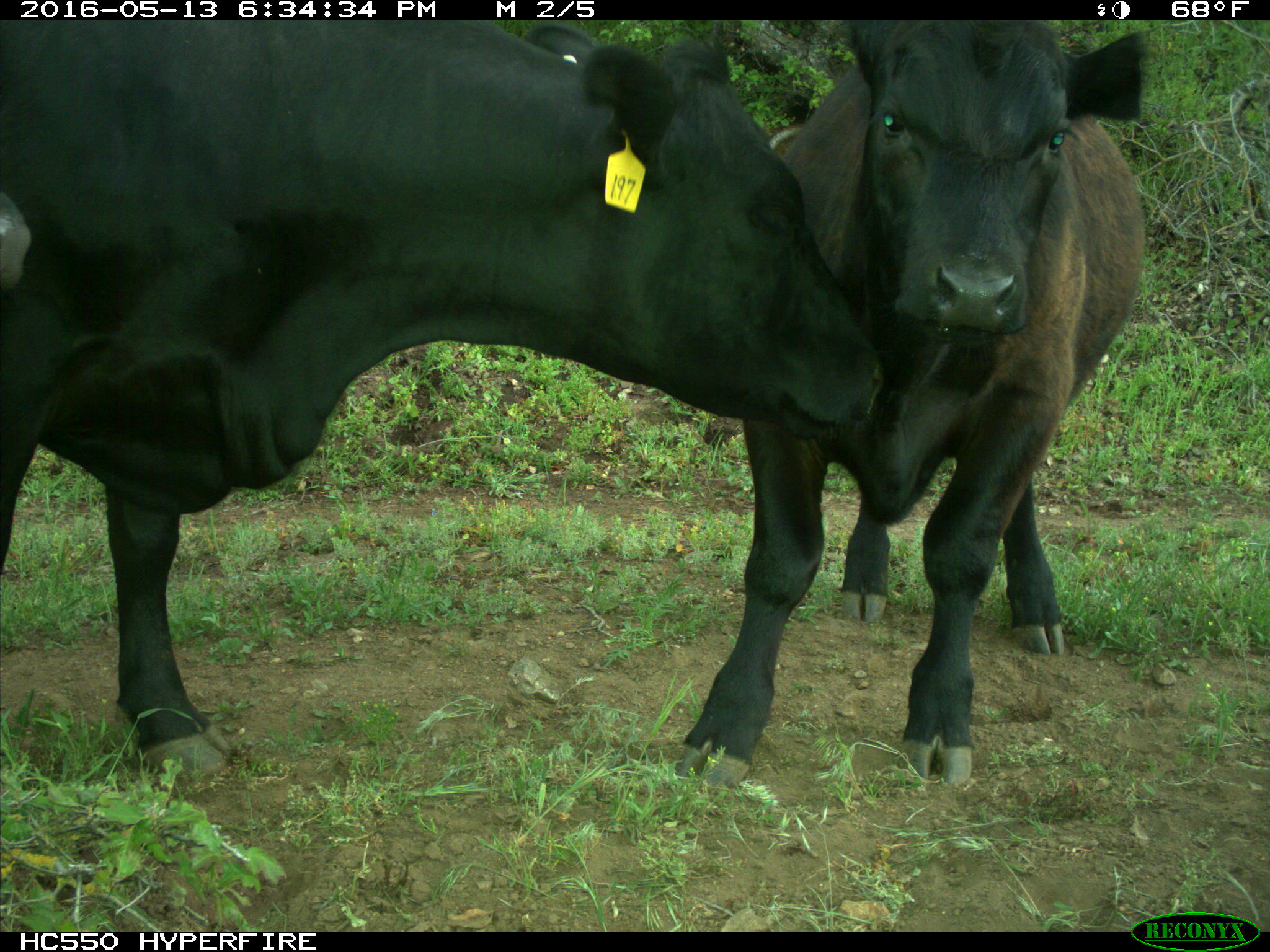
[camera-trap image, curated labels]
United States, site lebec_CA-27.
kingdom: Animalia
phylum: Chordata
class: Mammalia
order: Artiodactyla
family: Bovidae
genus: Bos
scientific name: Bos taurus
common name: domestic cow